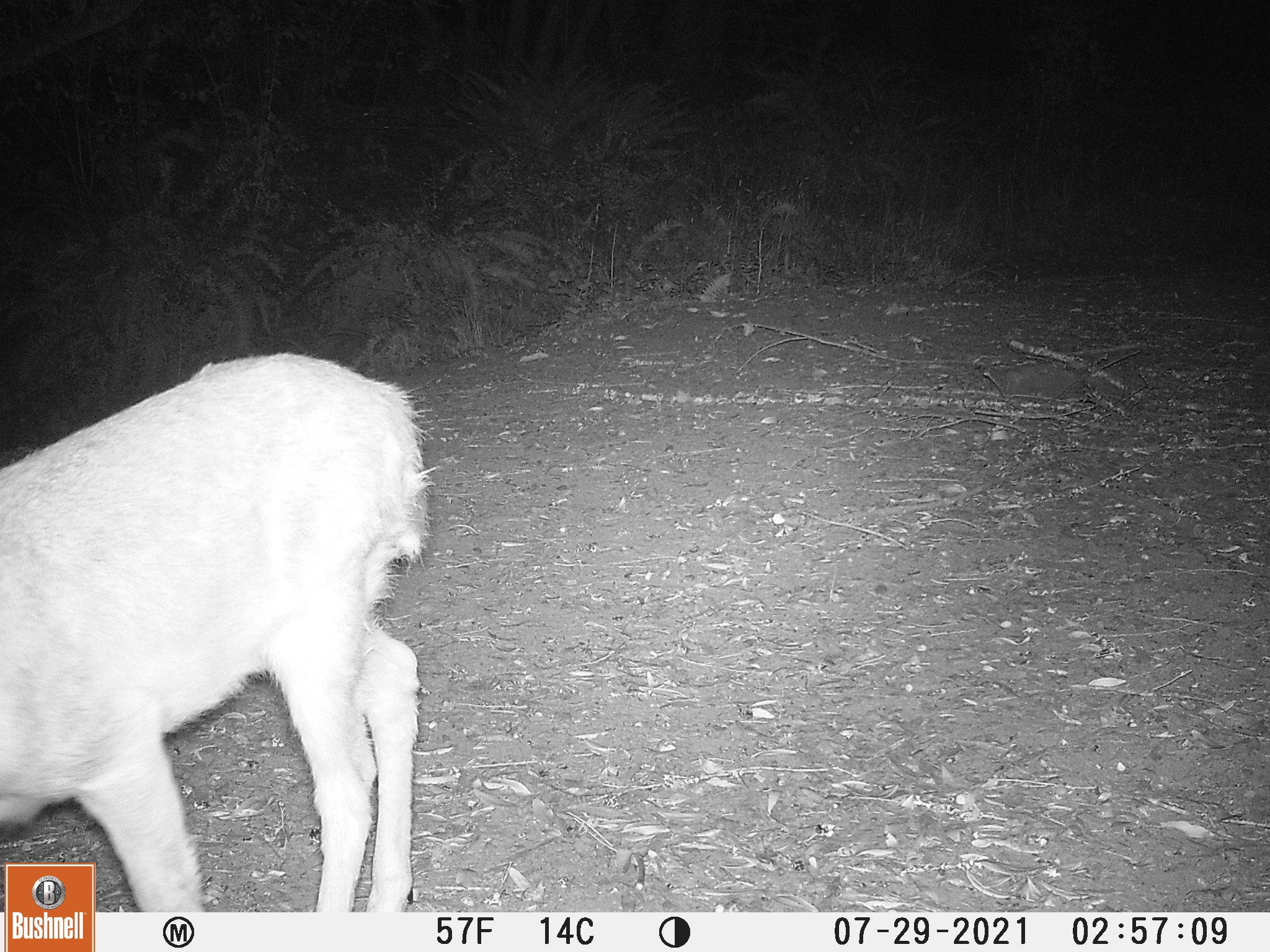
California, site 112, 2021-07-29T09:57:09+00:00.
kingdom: Animalia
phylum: Chordata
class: Mammalia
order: Artiodactyla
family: Cervidae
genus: Odocoileus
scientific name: Odocoileus hemionus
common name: mule deer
Mule deer (Odocoileus hemionus).